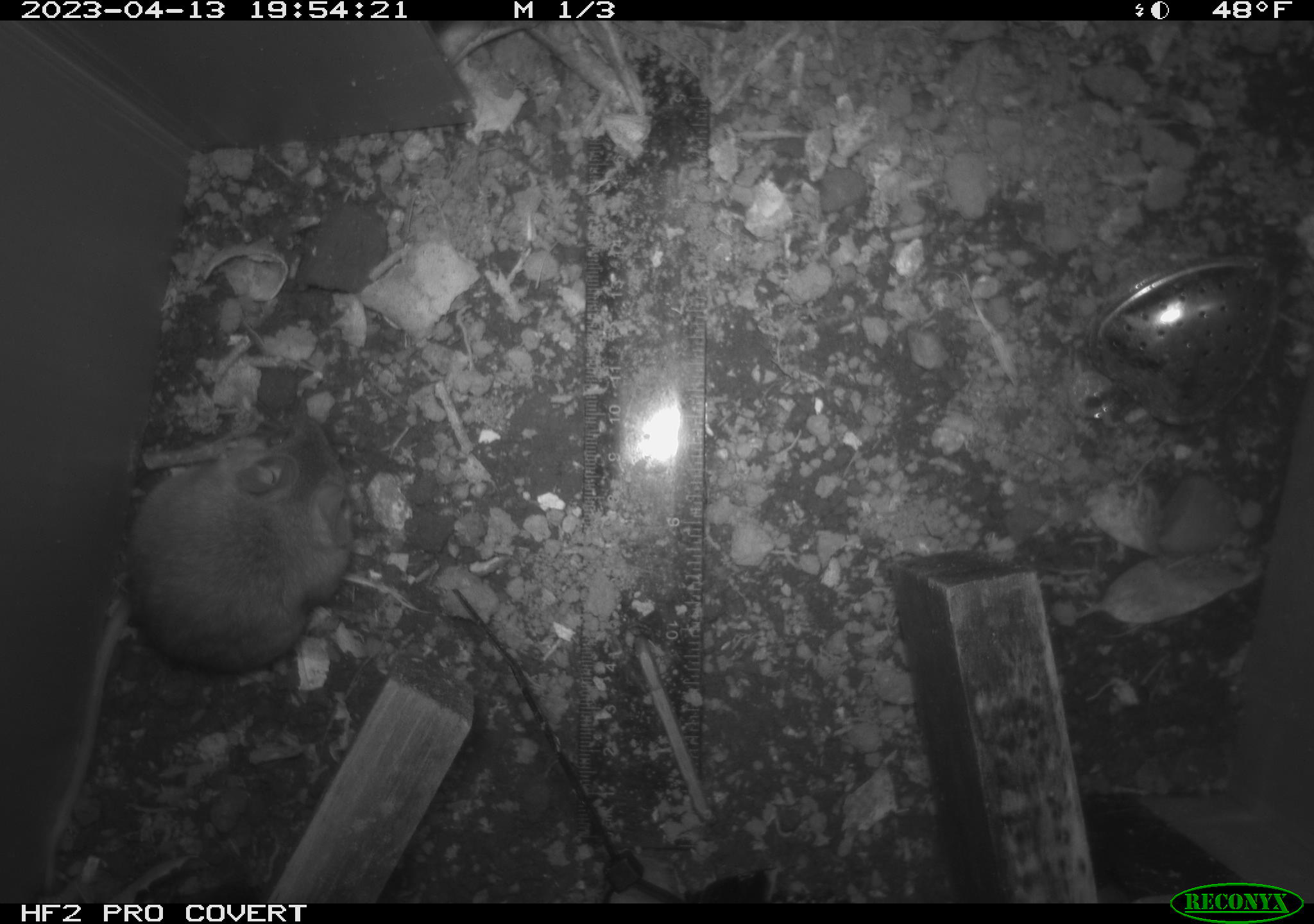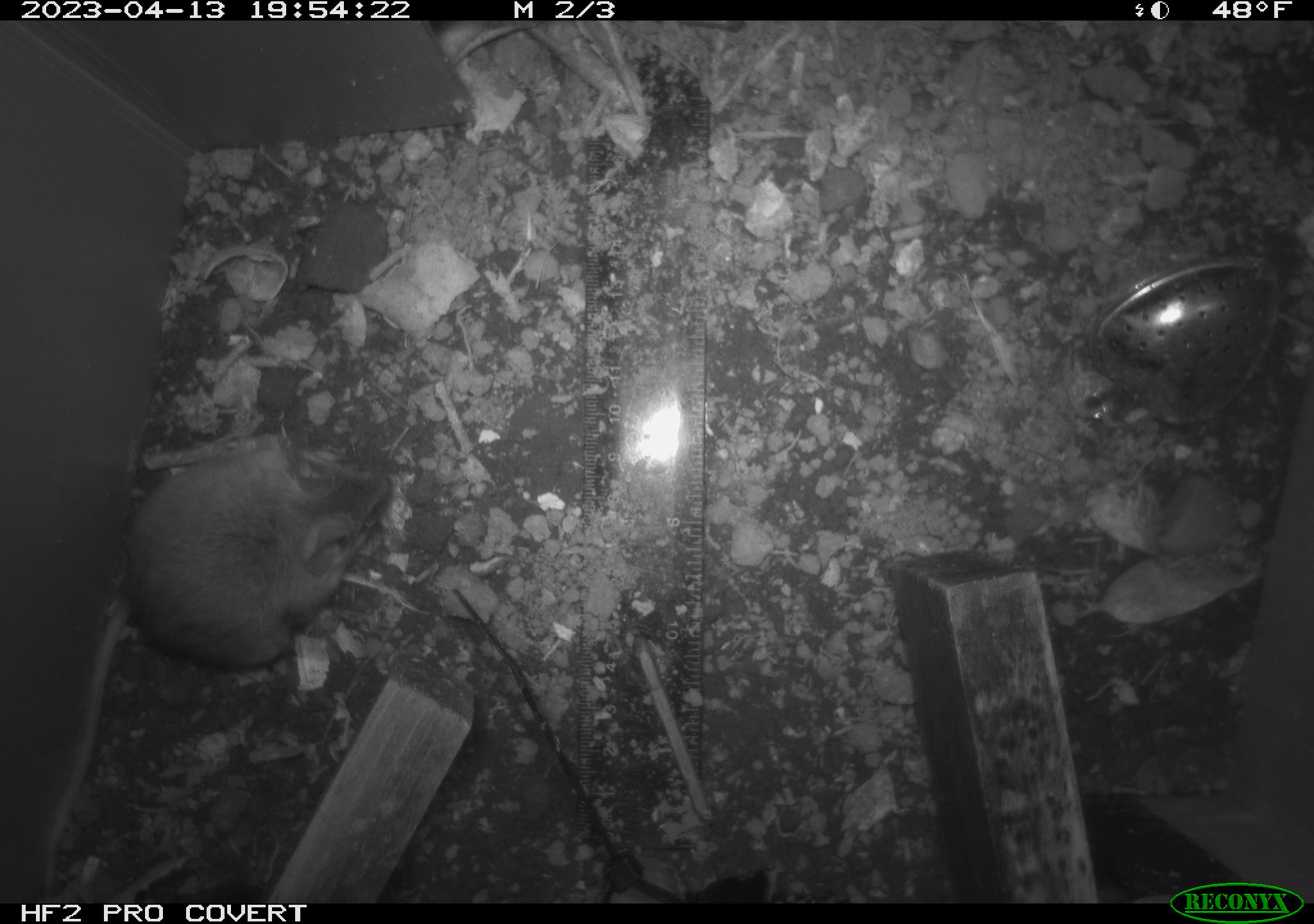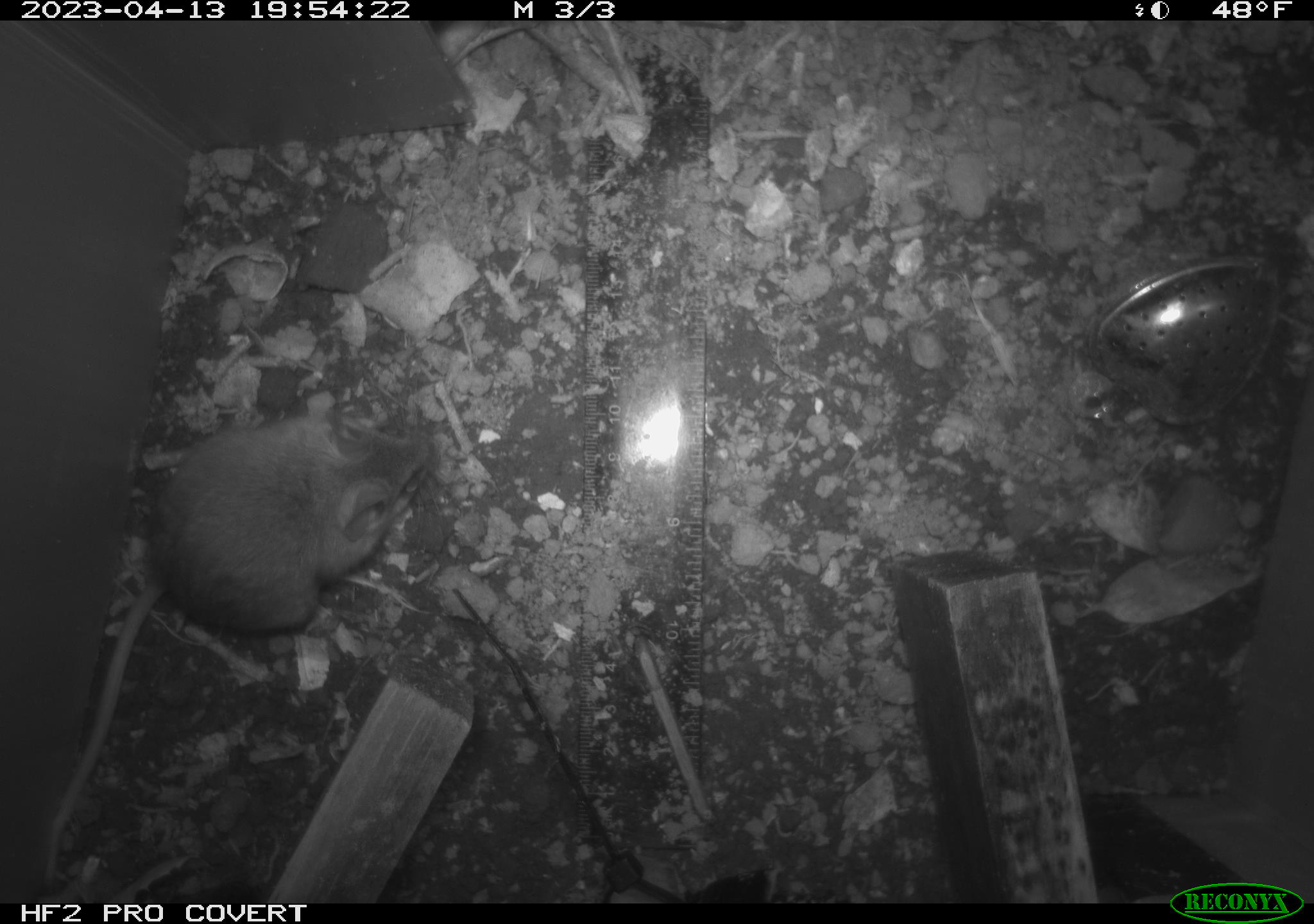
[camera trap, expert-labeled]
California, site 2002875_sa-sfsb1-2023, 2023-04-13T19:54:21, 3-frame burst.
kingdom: Animalia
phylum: Chordata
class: Mammalia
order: Rodentia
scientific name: Rodentia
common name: mouse species